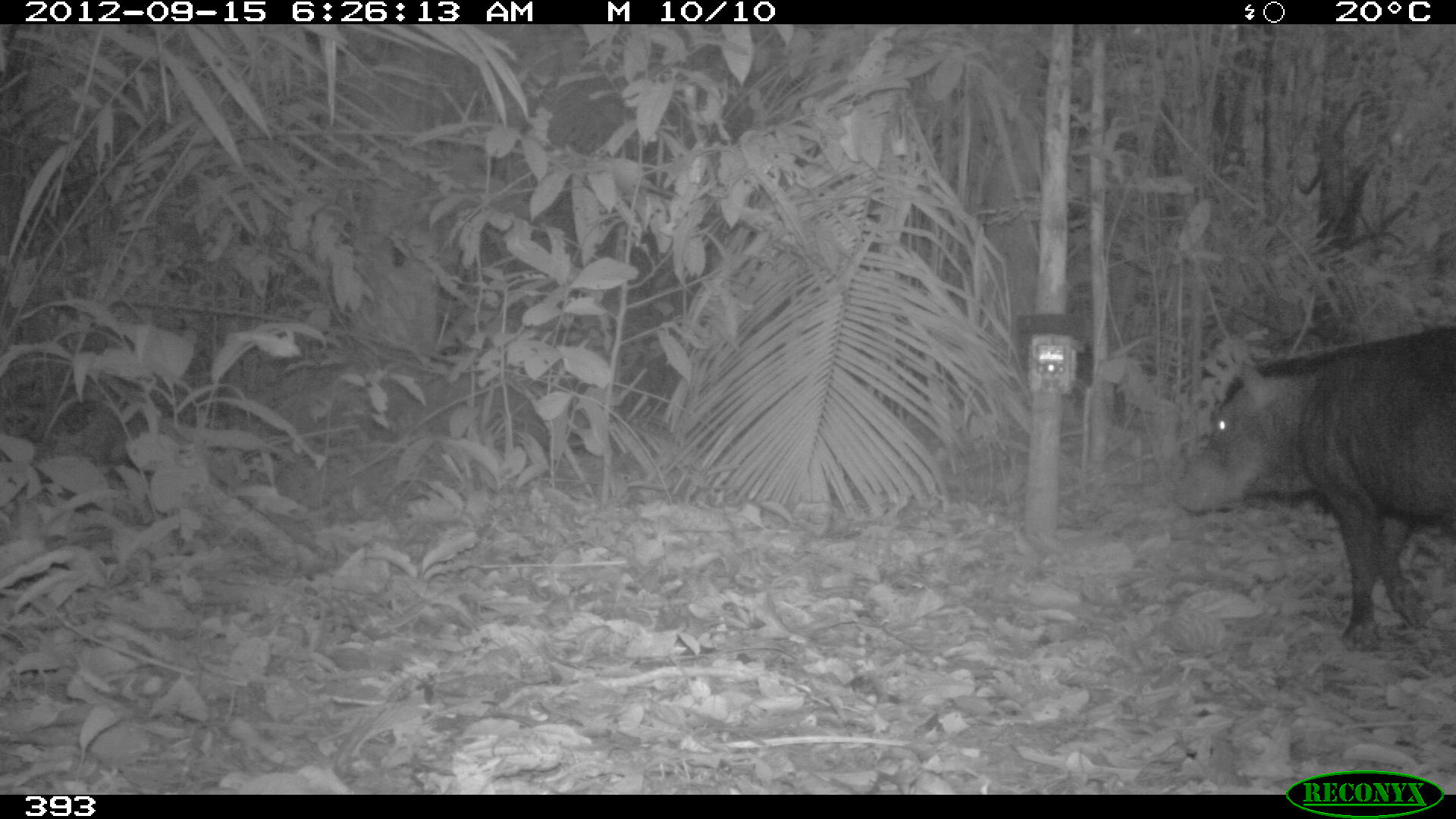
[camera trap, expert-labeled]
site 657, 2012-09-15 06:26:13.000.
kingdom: Animalia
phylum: Chordata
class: Mammalia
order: Artiodactyla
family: Tayassuidae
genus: Tayassu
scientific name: Tayassu pecari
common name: white-lipped peccary